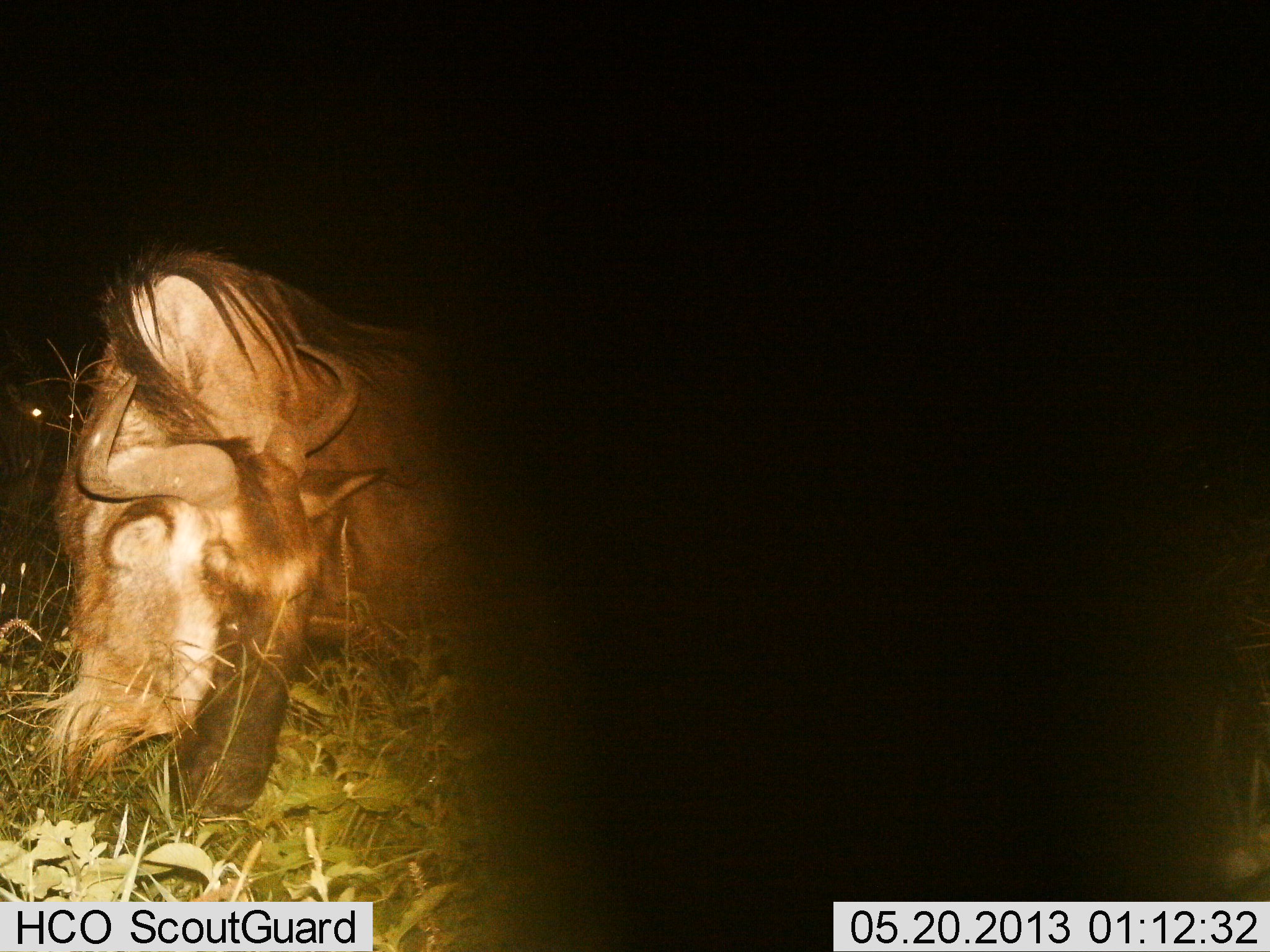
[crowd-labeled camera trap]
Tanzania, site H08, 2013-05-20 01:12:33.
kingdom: Animalia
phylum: Chordata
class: Mammalia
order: Artiodactyla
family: Bovidae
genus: Connochaetes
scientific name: Connochaetes taurinus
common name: blue wildebeest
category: wildebeest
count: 1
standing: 20%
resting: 60%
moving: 0%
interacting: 0%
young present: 0%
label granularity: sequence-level